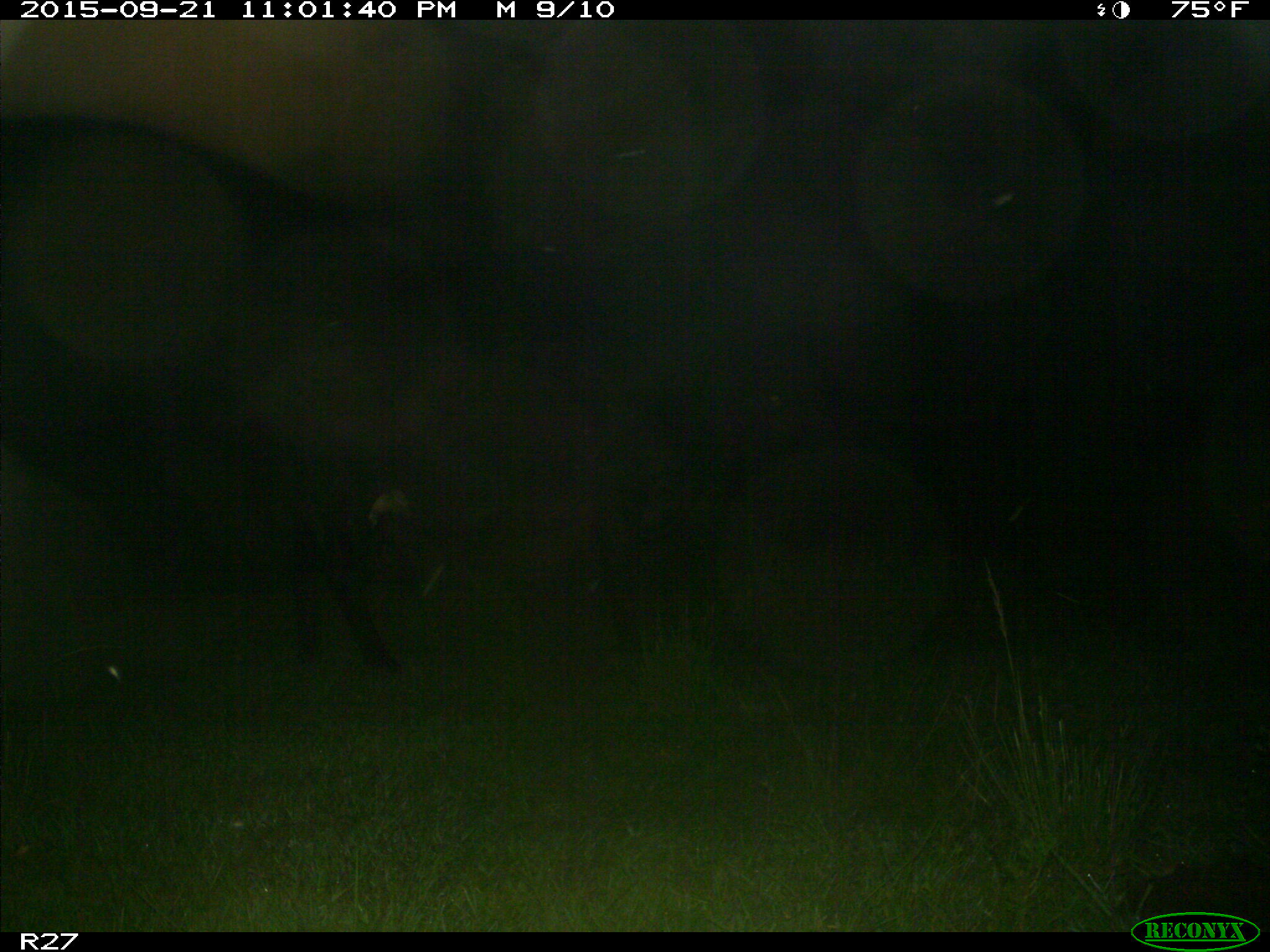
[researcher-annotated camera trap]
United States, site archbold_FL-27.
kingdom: Animalia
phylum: Chordata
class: Mammalia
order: Artiodactyla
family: Bovidae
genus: Bos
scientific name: Bos taurus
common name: domestic cow